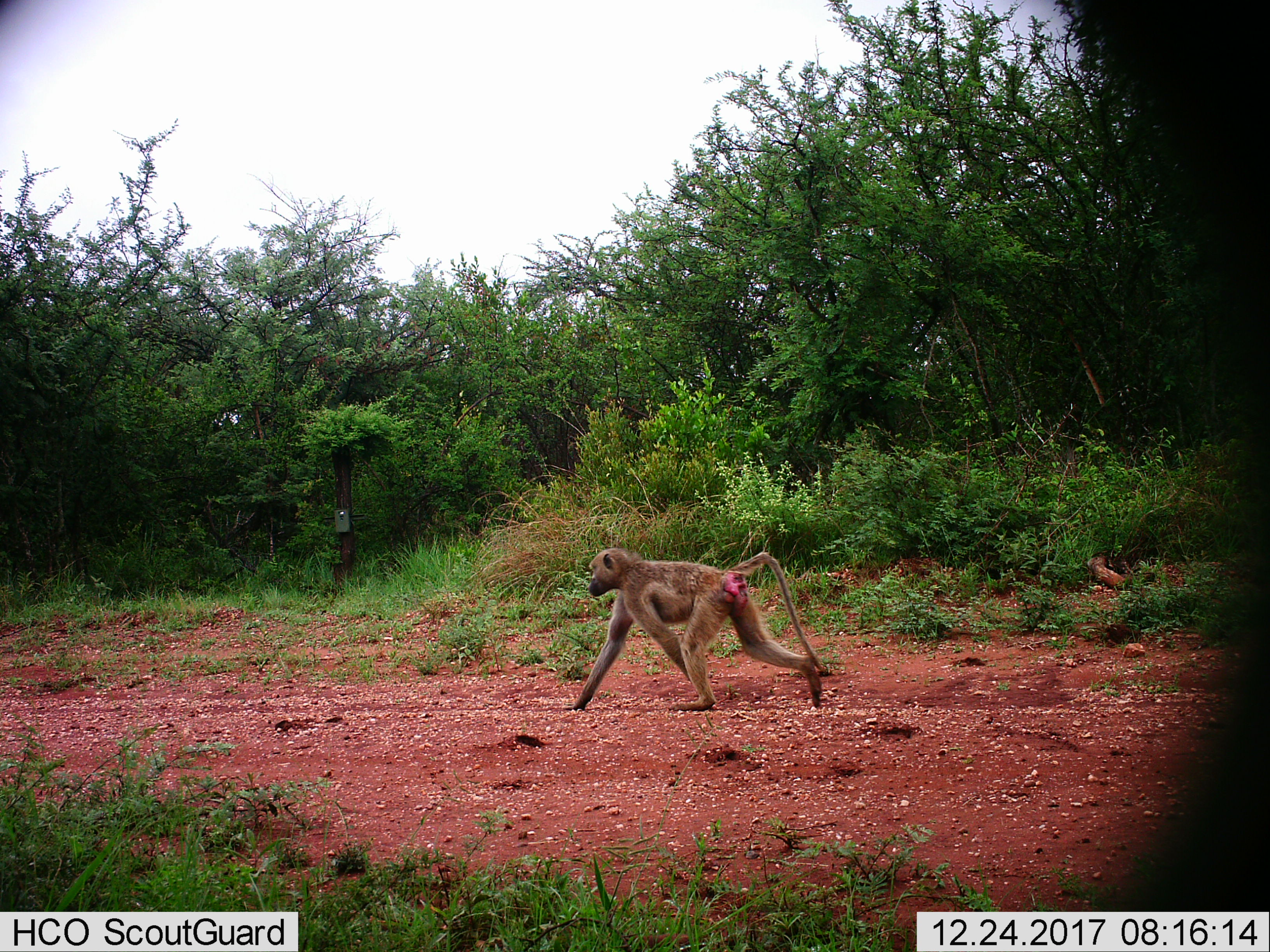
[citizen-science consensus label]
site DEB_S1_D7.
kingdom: Animalia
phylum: Chordata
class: Mammalia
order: Primates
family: Cercopithecidae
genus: Papio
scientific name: Papio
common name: baboon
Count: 1.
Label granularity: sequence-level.